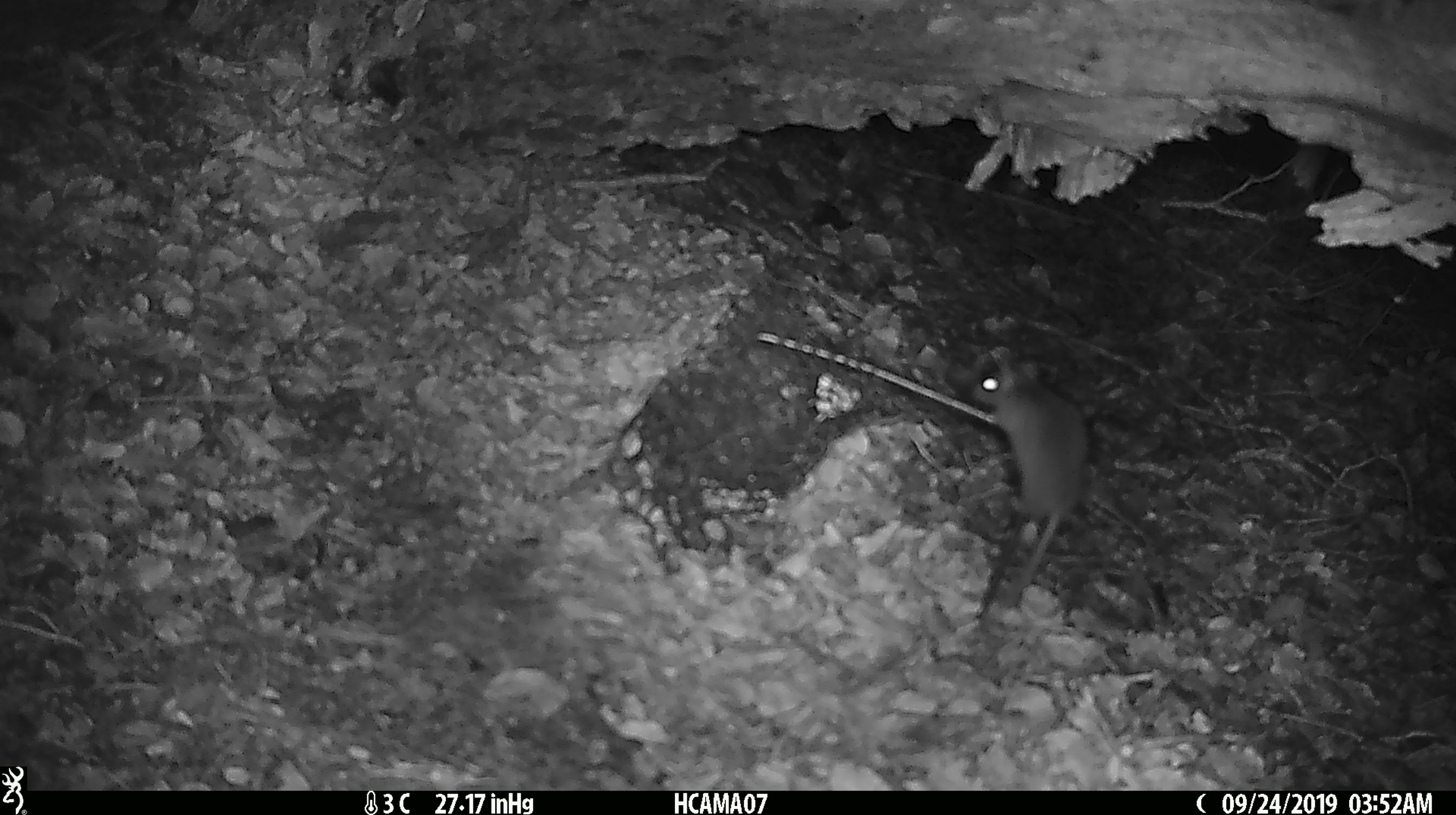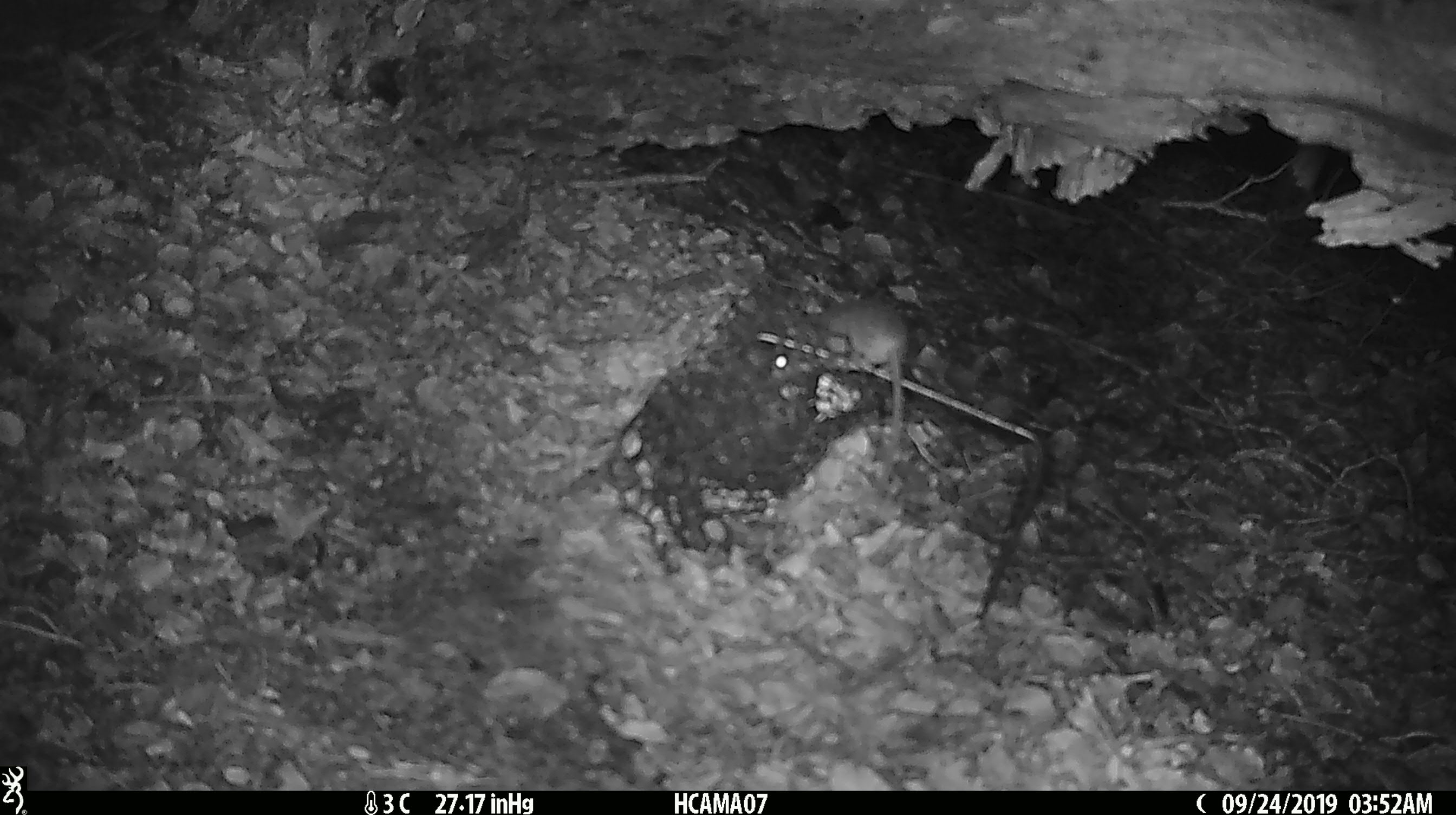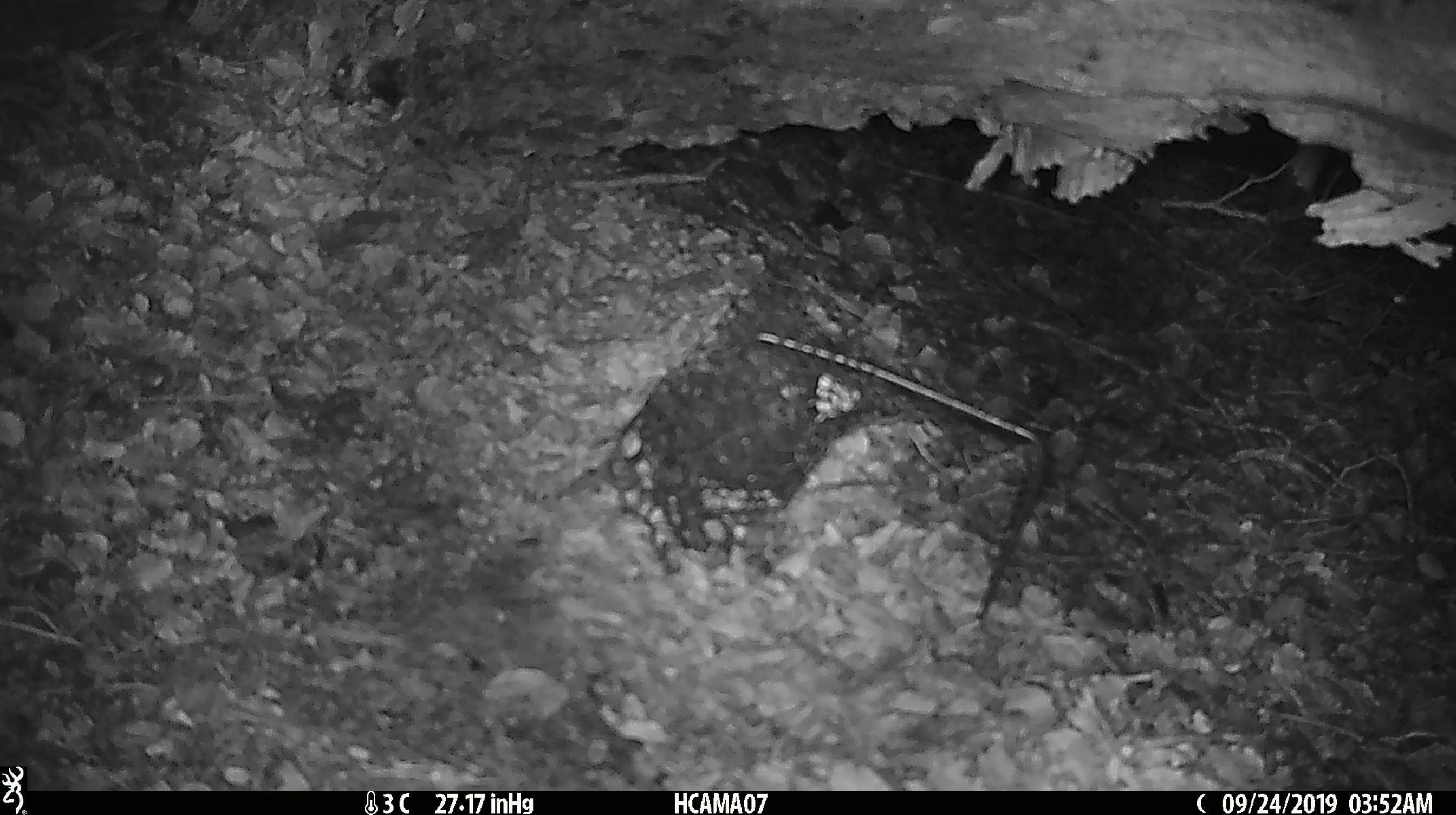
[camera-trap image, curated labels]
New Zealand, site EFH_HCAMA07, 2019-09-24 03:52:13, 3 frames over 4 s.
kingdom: Animalia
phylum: Chordata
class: Mammalia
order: Rodentia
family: Muridae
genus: Mus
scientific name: Mus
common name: mouse